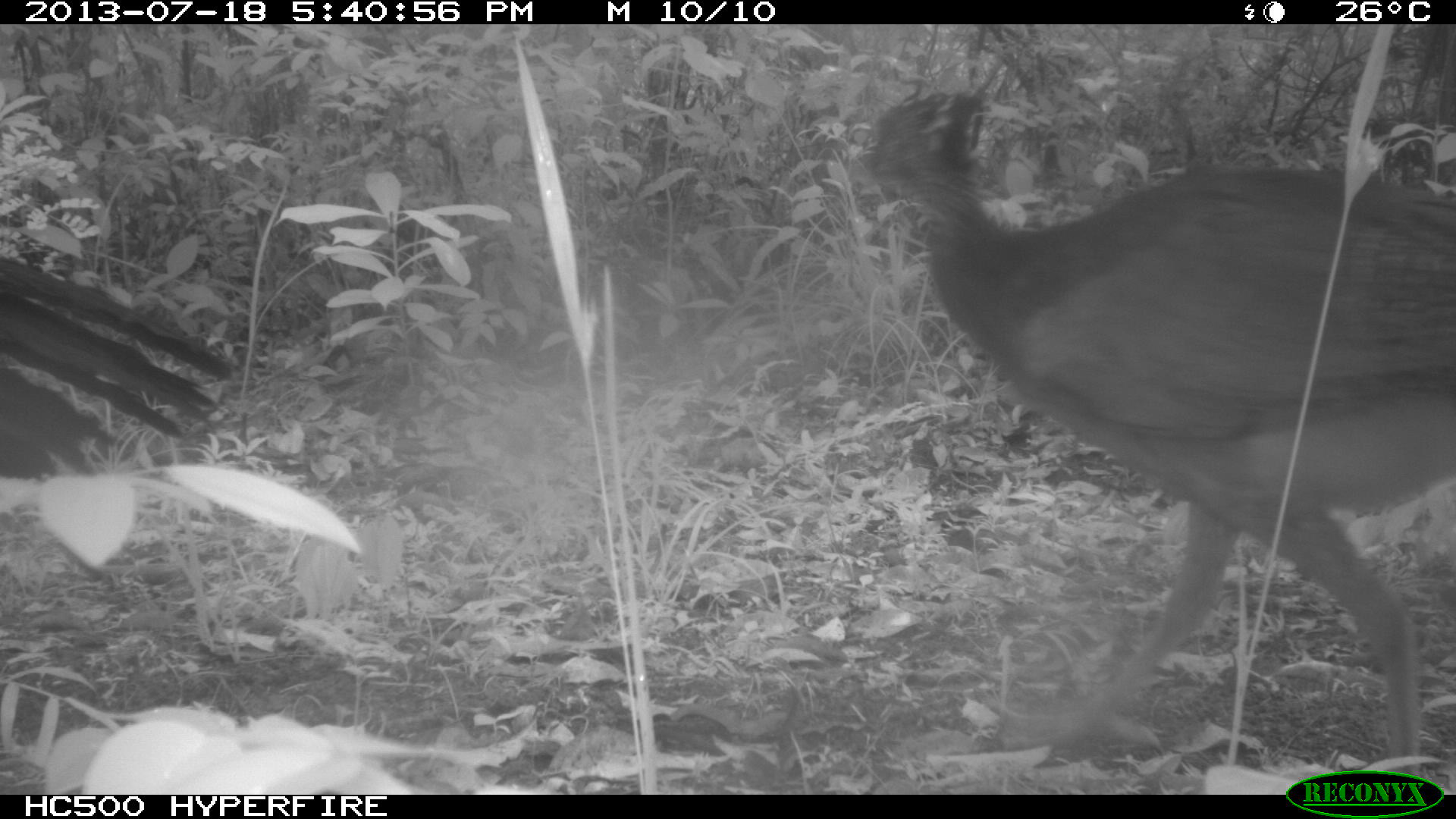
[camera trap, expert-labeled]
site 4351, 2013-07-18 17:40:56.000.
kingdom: Animalia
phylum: Chordata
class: Aves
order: Galliformes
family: Cracidae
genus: Crax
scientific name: Crax rubra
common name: great curassow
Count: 4.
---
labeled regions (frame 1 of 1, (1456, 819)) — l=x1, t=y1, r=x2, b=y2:
crax rubra: l=844, t=88, r=1456, b=772; l=0, t=252, r=234, b=483